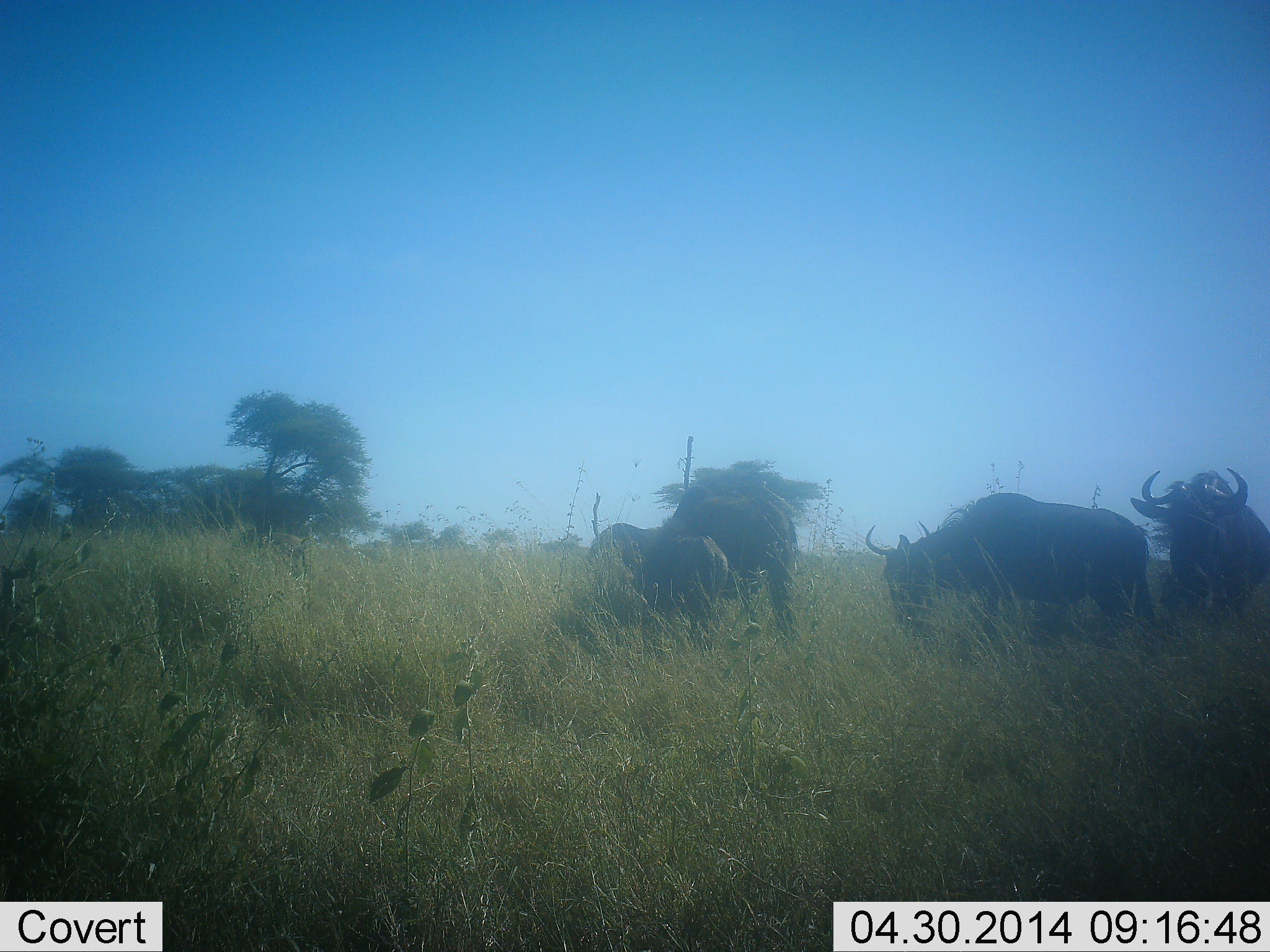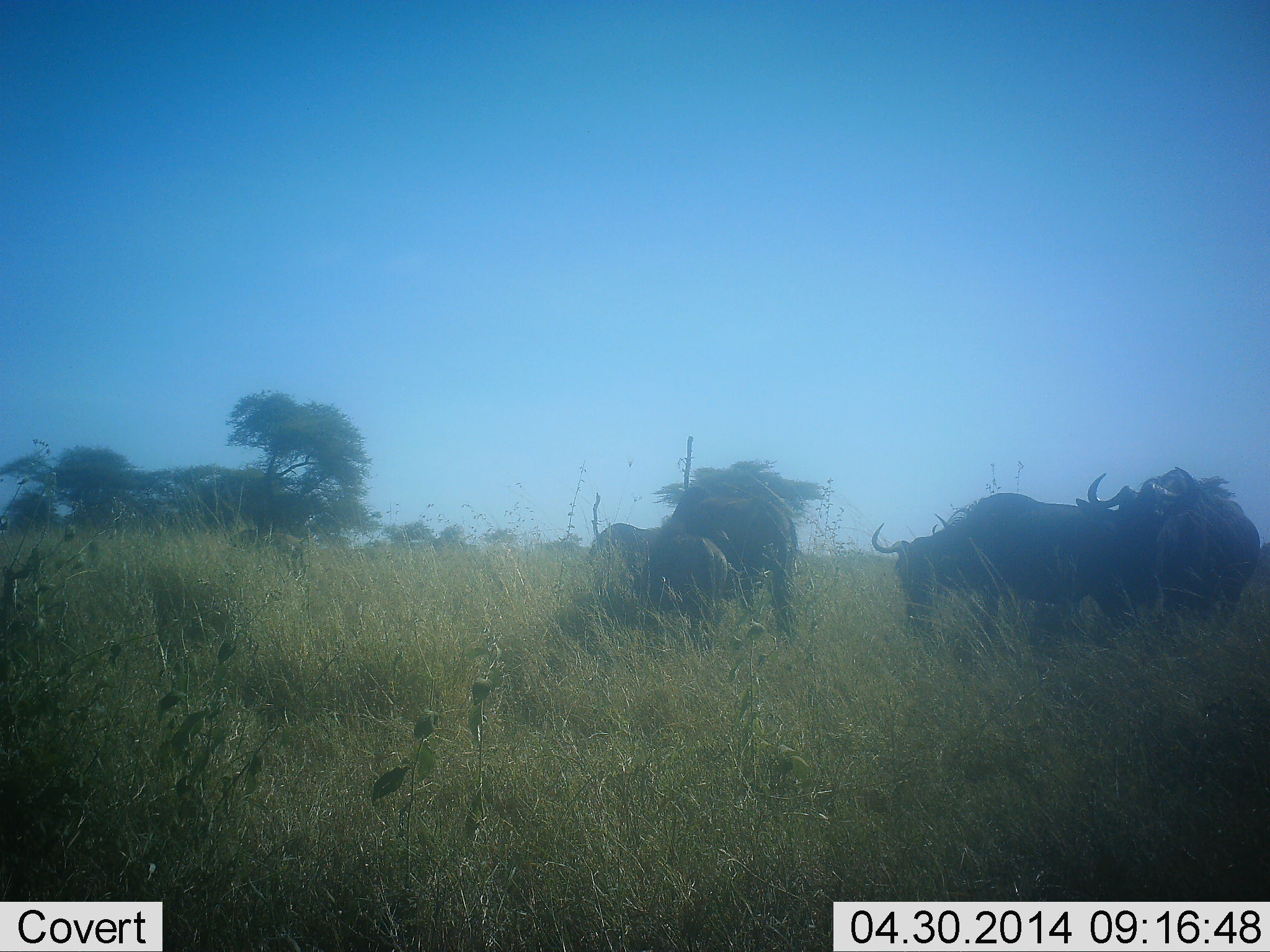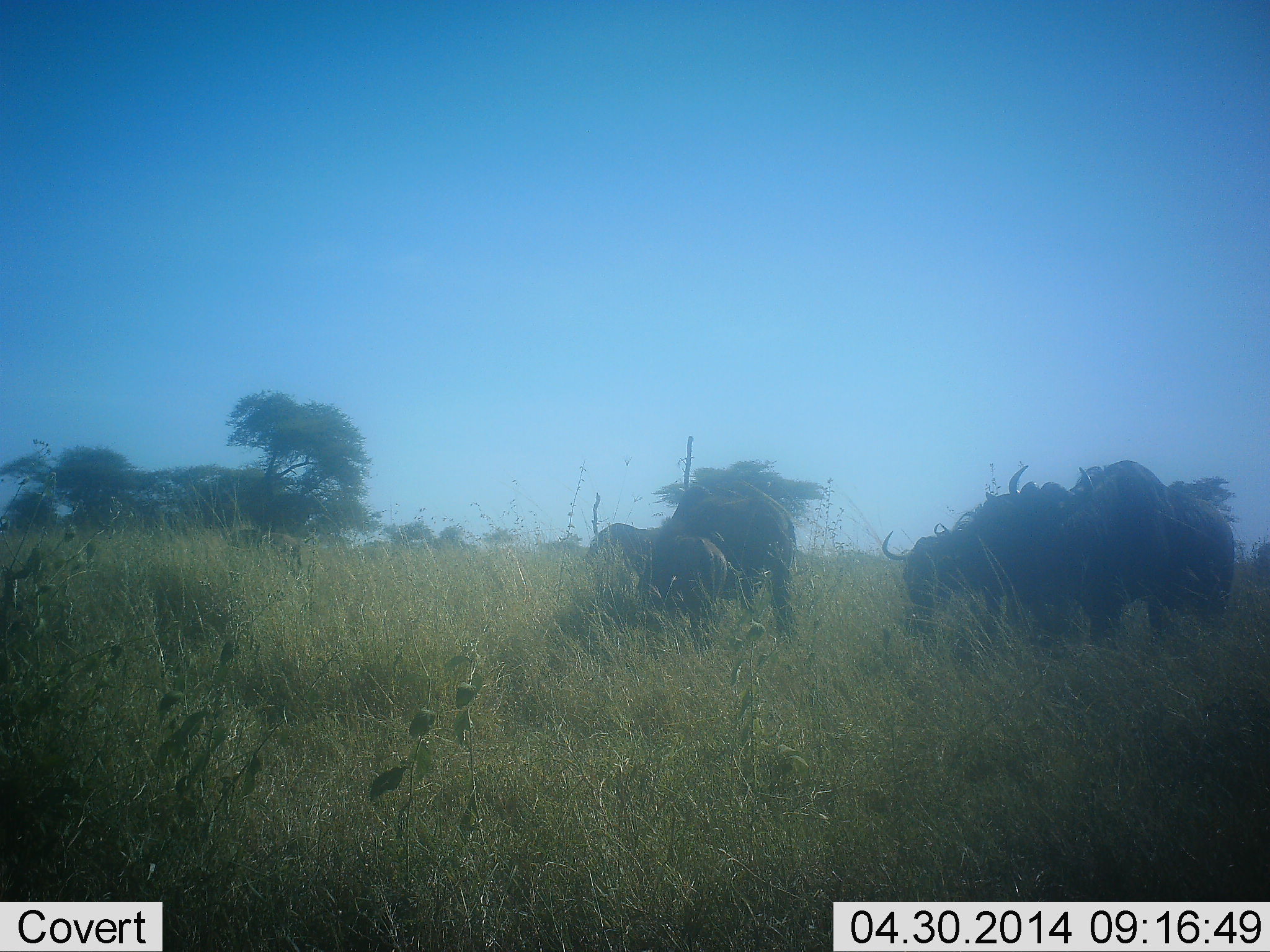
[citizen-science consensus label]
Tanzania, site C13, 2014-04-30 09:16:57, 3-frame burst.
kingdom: Animalia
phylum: Chordata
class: Mammalia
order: Artiodactyla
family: Bovidae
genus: Connochaetes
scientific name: Connochaetes taurinus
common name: blue wildebeest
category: wildebeest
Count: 4.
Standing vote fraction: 40%.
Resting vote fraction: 10%.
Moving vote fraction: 70%.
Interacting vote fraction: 0%.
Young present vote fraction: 10%.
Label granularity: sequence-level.